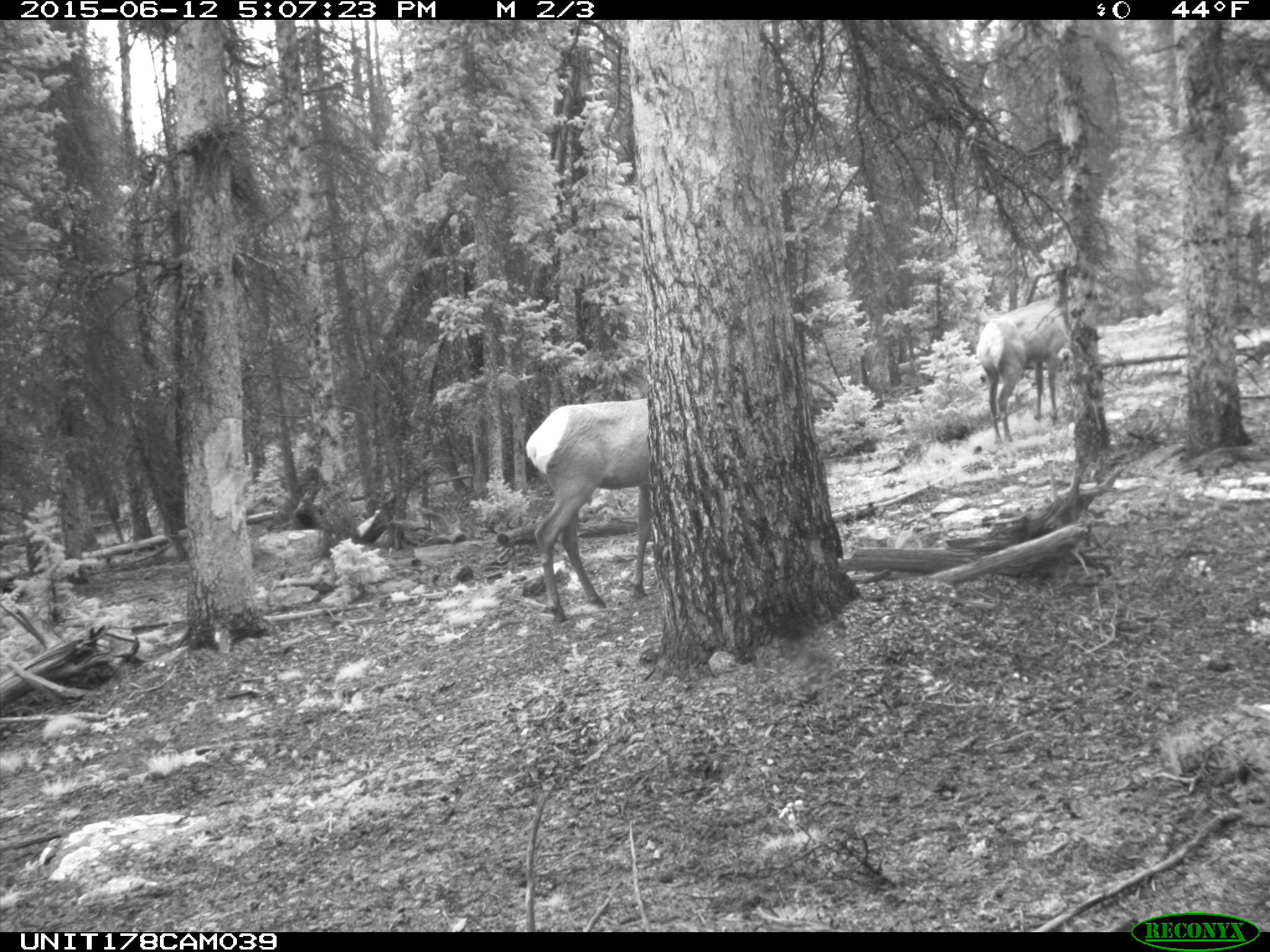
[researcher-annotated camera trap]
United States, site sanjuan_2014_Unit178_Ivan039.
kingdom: Animalia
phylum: Chordata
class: Mammalia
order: Artiodactyla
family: Cervidae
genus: Cervus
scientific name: Cervus elaphus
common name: red deer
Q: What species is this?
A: Cervus elaphus (red deer).